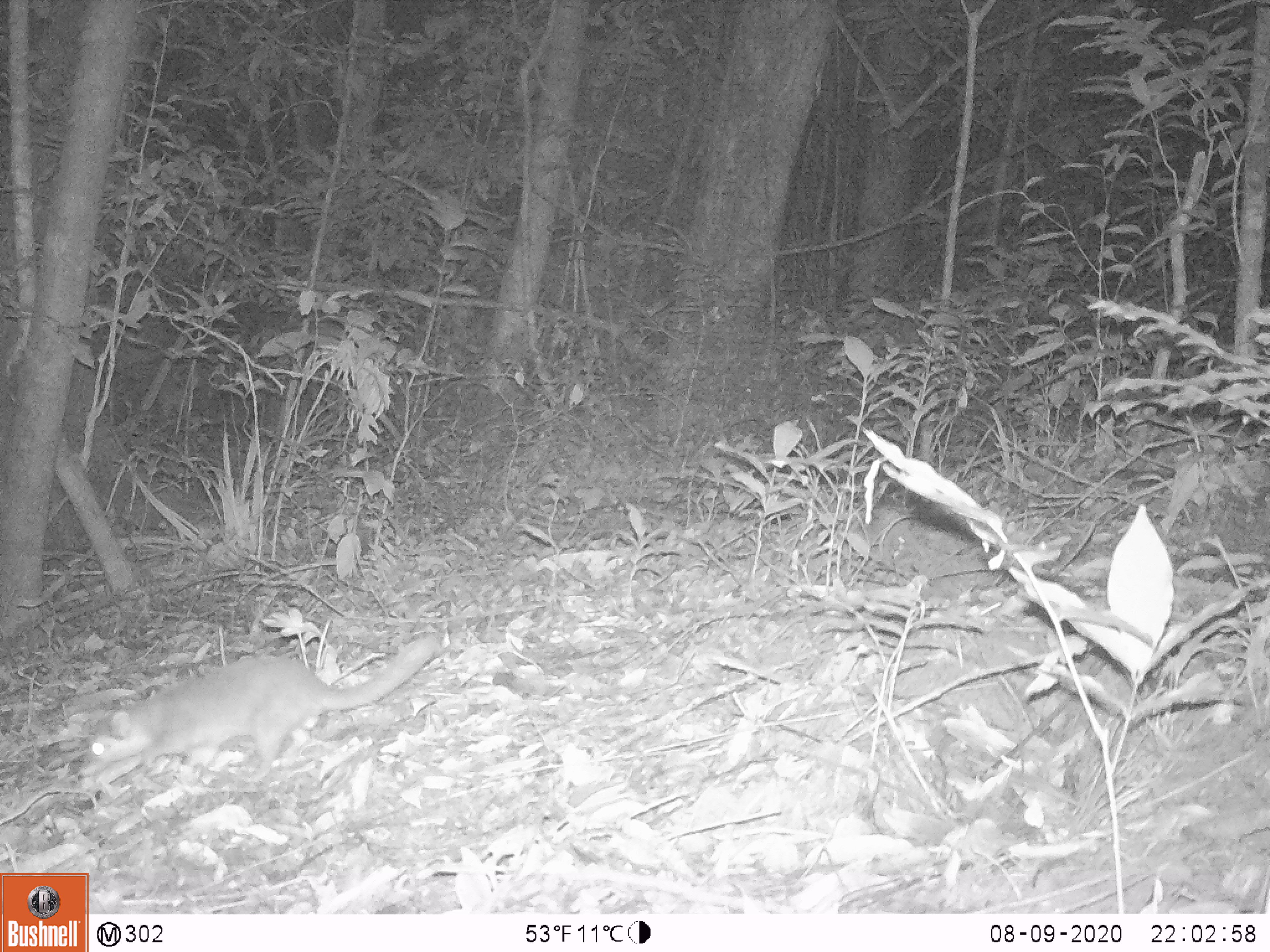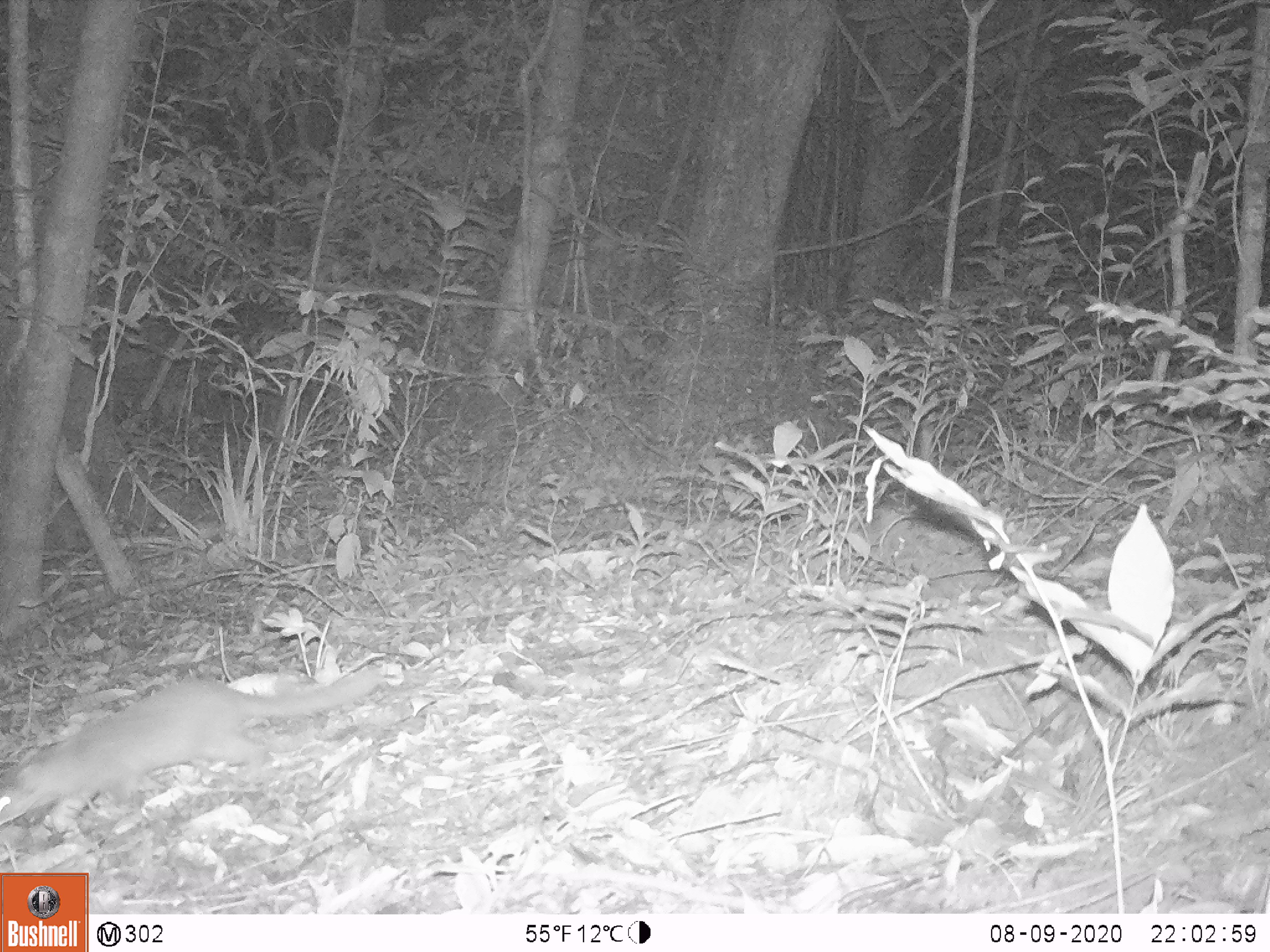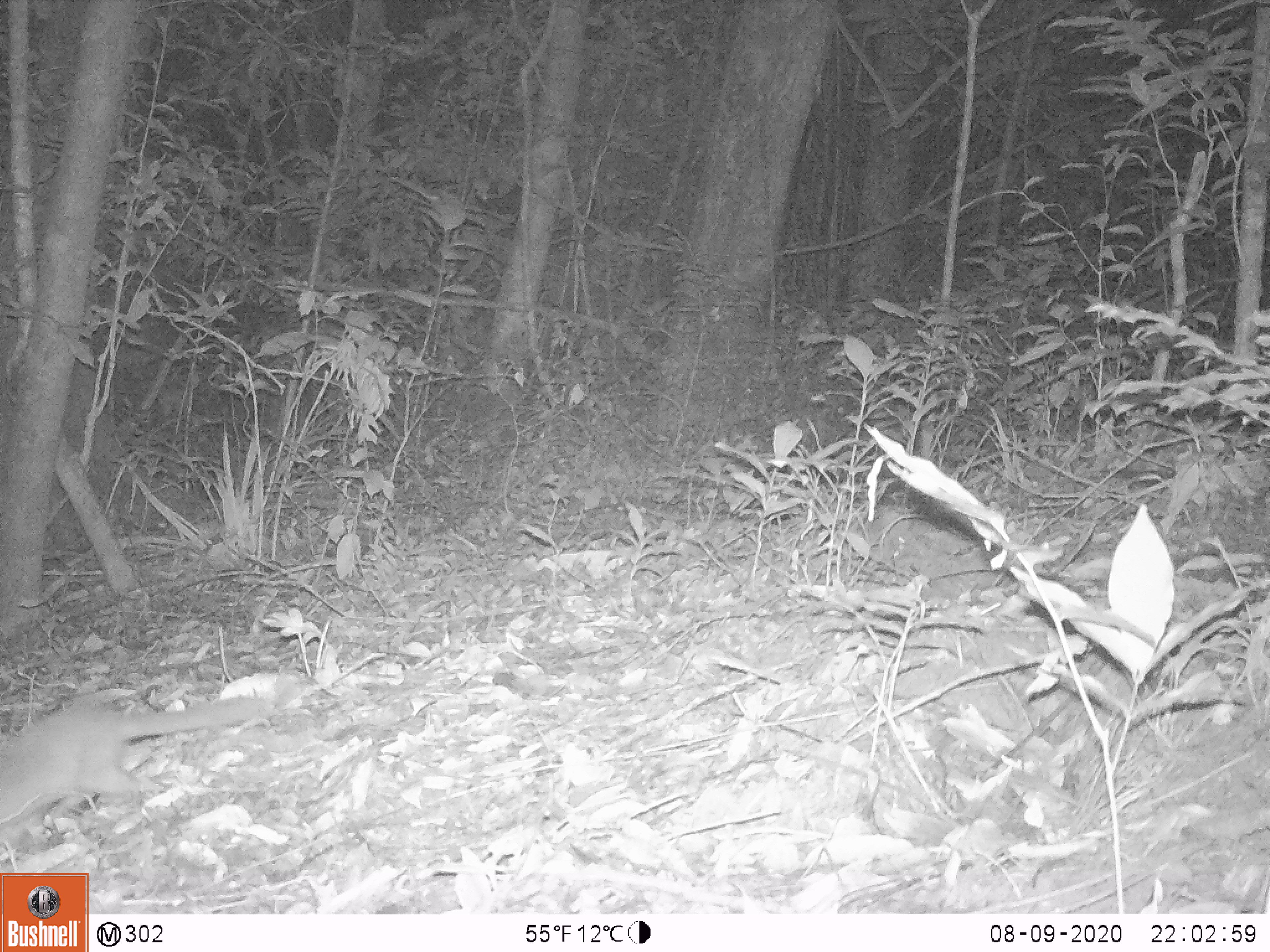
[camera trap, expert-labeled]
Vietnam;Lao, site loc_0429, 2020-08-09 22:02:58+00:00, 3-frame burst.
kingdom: Animalia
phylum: Chordata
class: Mammalia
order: Carnivora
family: Mustelidae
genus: Melogale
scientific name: Melogale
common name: ferret badger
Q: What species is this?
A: Ferret badger (Melogale).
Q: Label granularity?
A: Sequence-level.